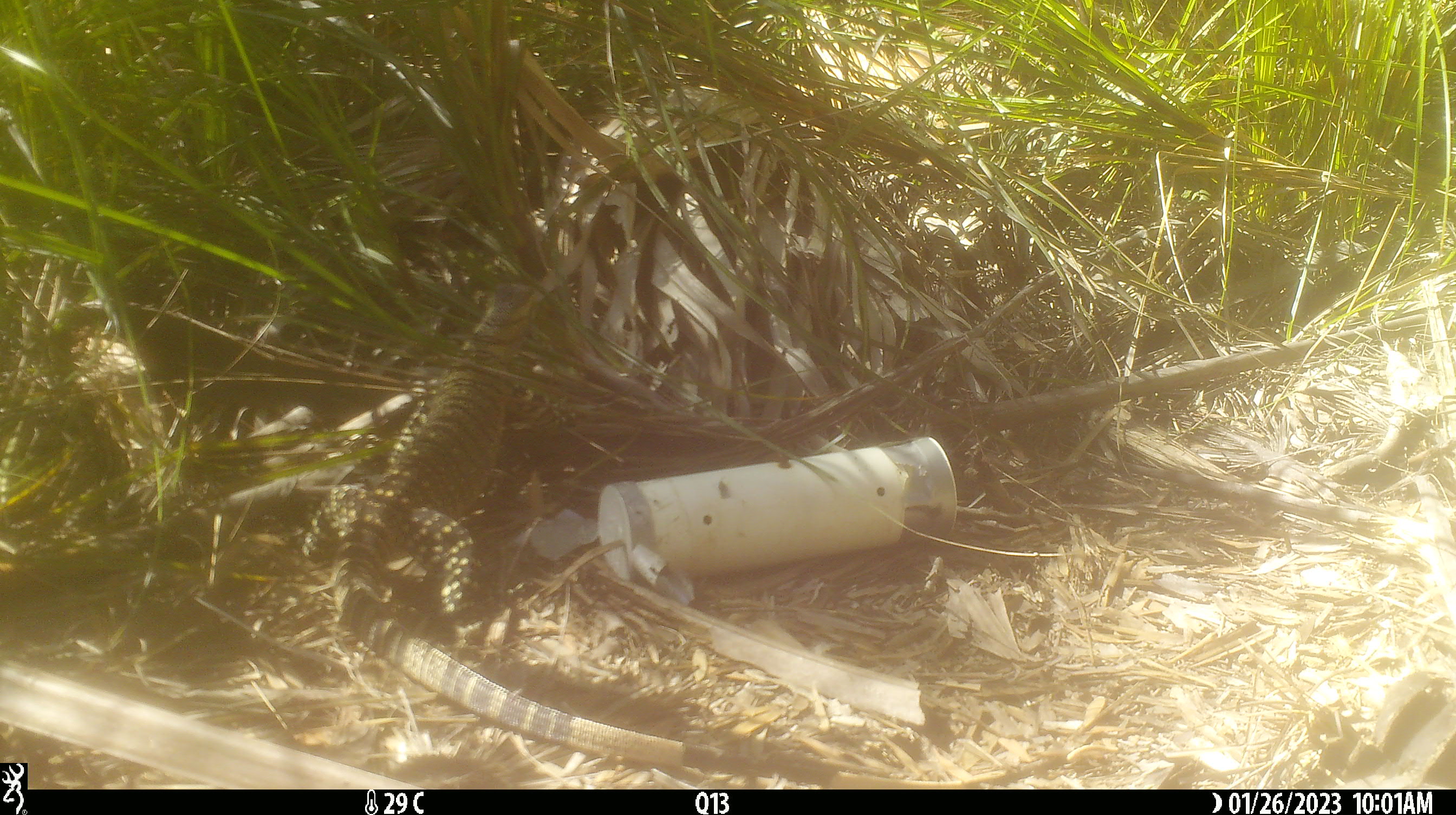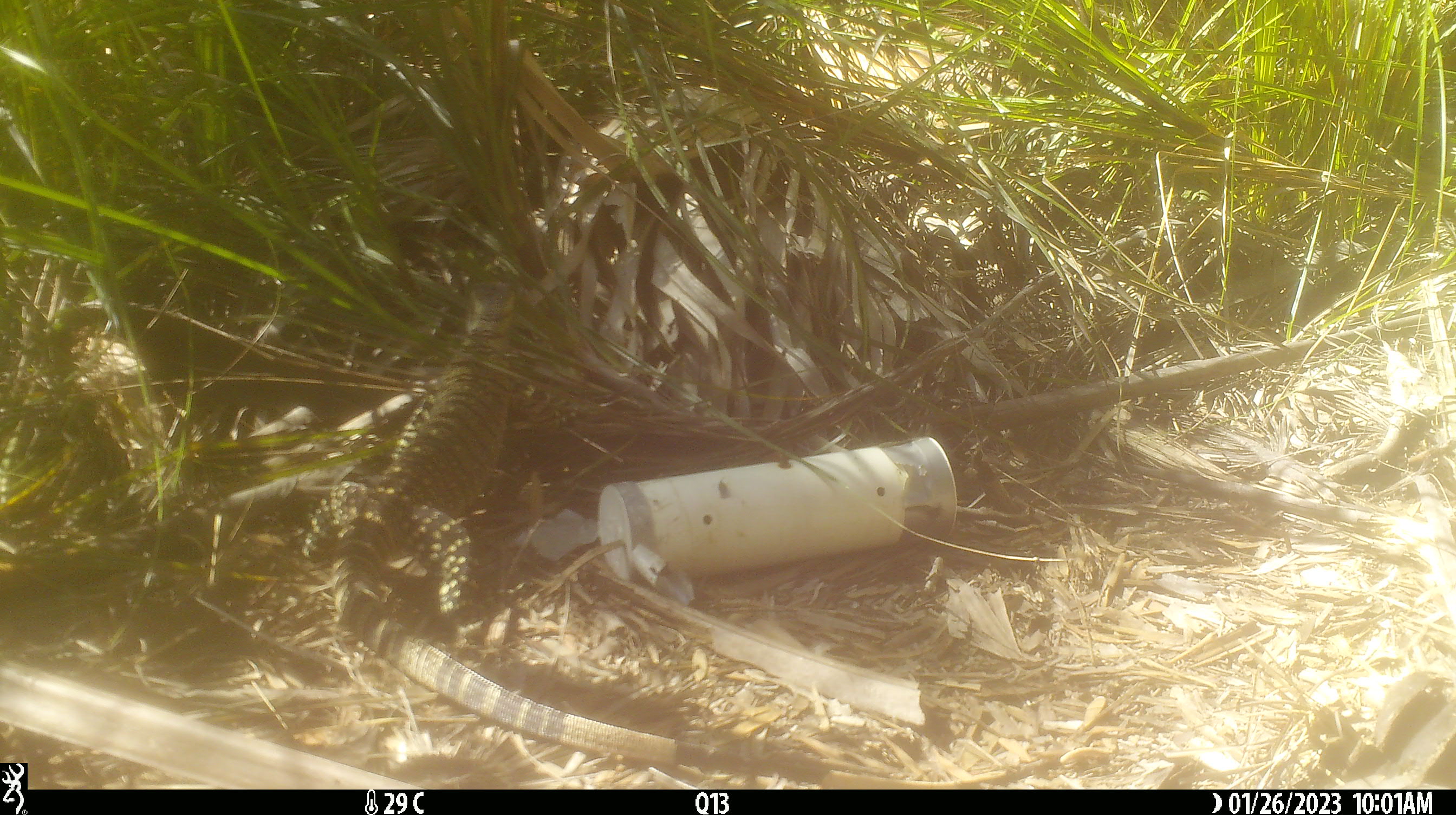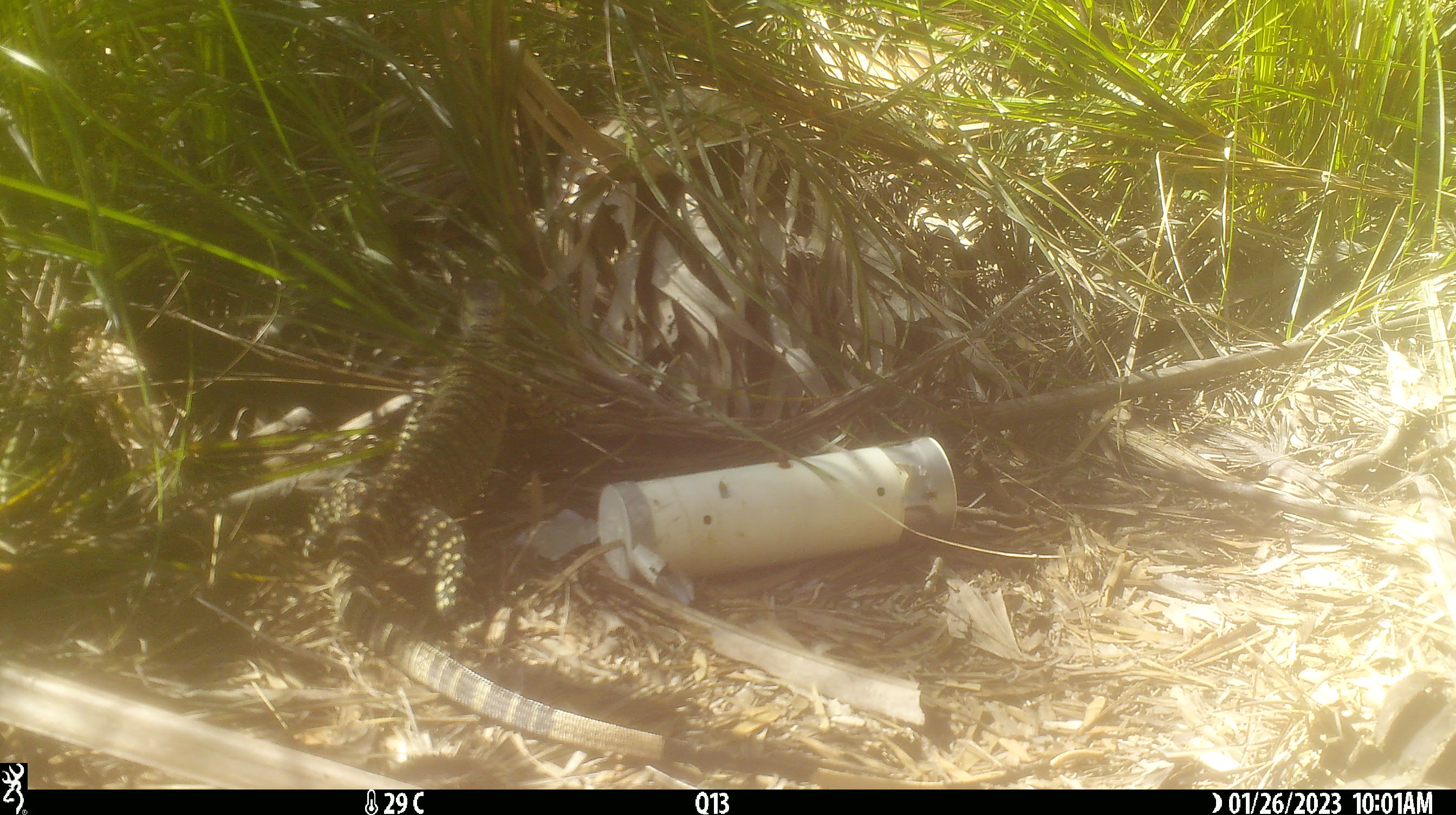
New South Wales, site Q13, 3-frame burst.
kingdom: Animalia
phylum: Chordata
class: Reptilia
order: Squamata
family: Varanidae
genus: Varanus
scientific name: Varanus varius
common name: lace monitor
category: goanna